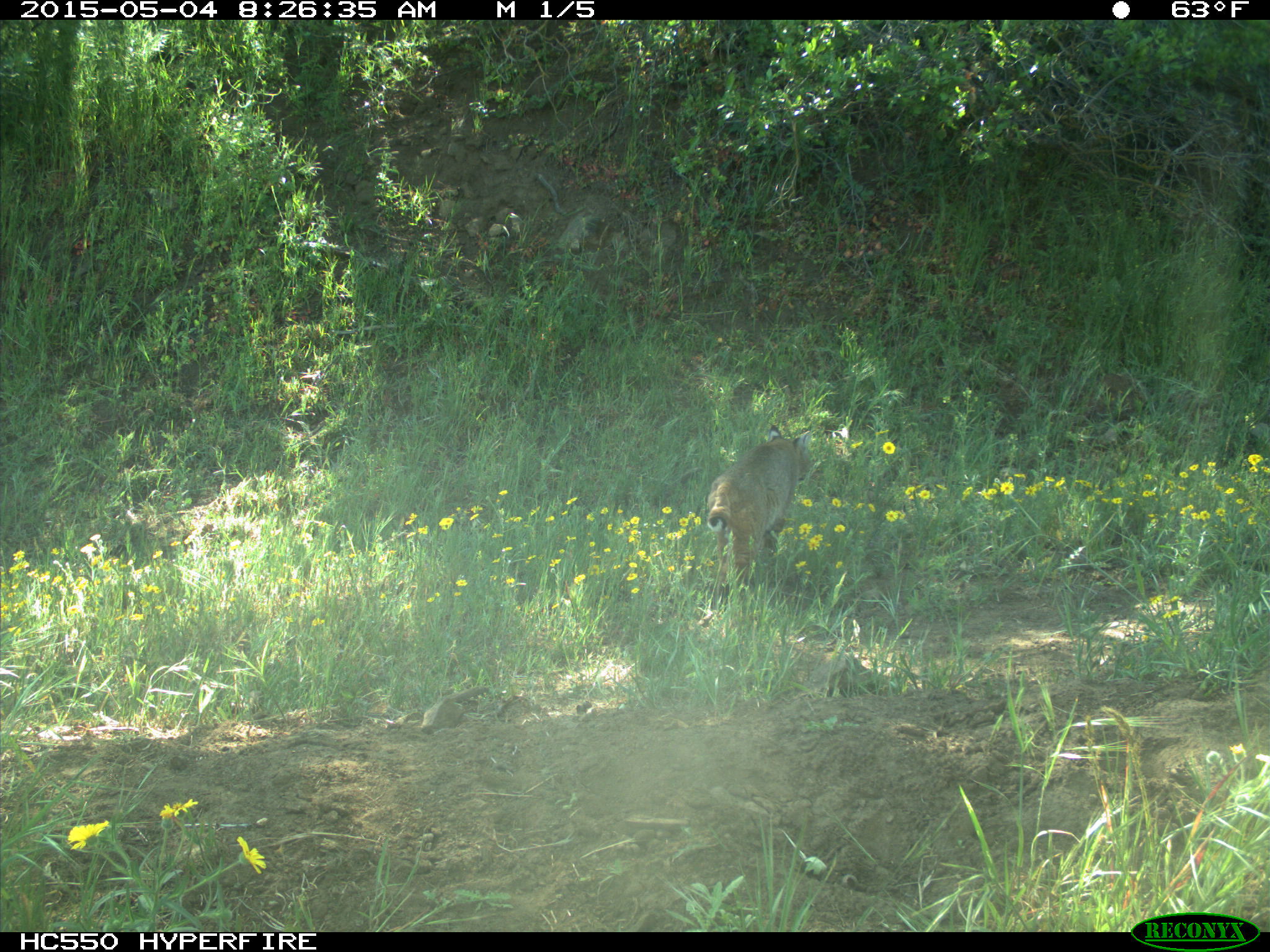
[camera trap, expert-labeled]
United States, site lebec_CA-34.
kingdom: Animalia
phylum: Chordata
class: Mammalia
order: Carnivora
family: Felidae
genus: Lynx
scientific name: Lynx rufus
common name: bobcat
Lynx rufus (bobcat).